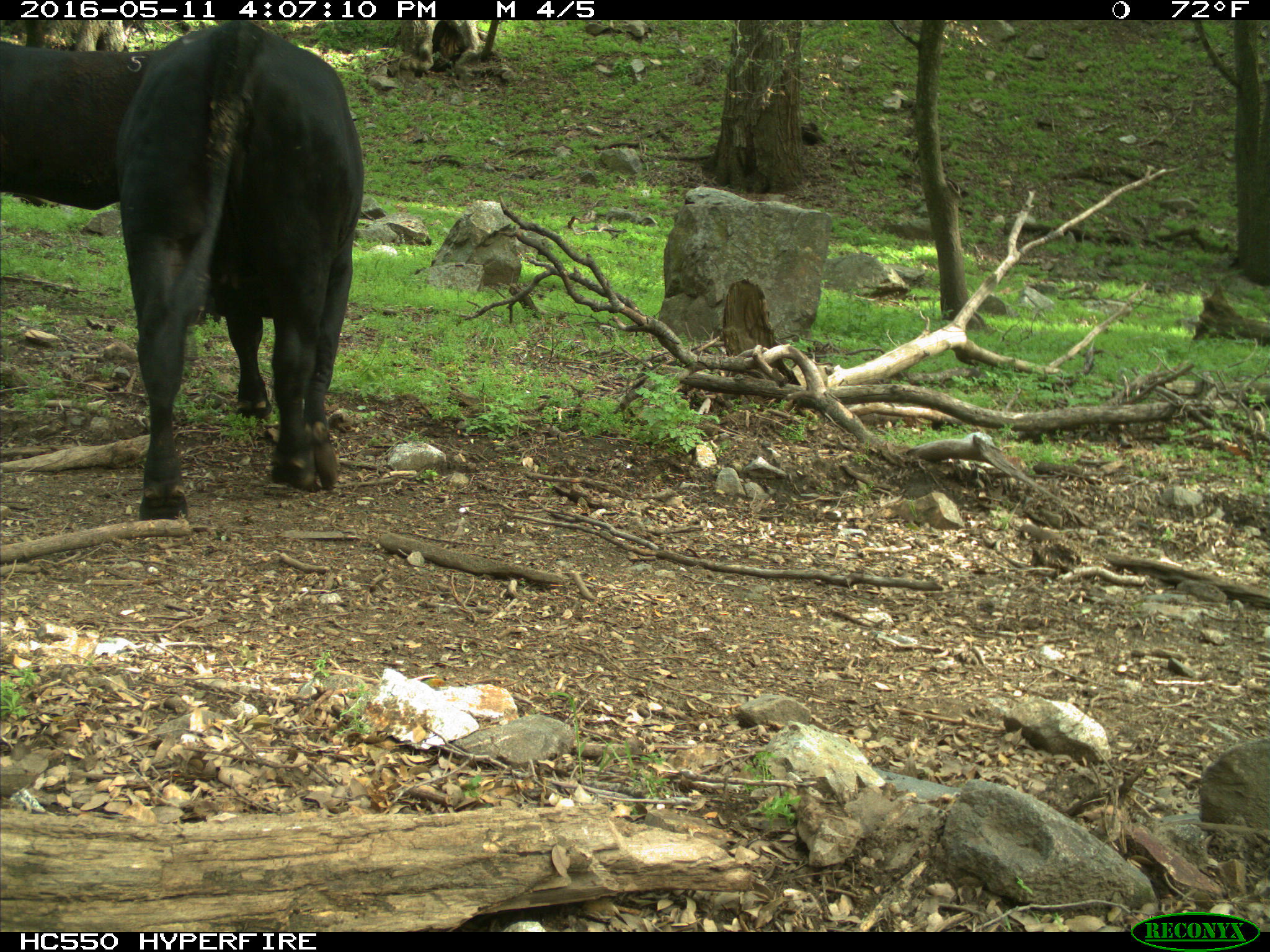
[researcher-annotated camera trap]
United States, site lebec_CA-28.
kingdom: Animalia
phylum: Chordata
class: Mammalia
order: Artiodactyla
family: Bovidae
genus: Bos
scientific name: Bos taurus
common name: domestic cow